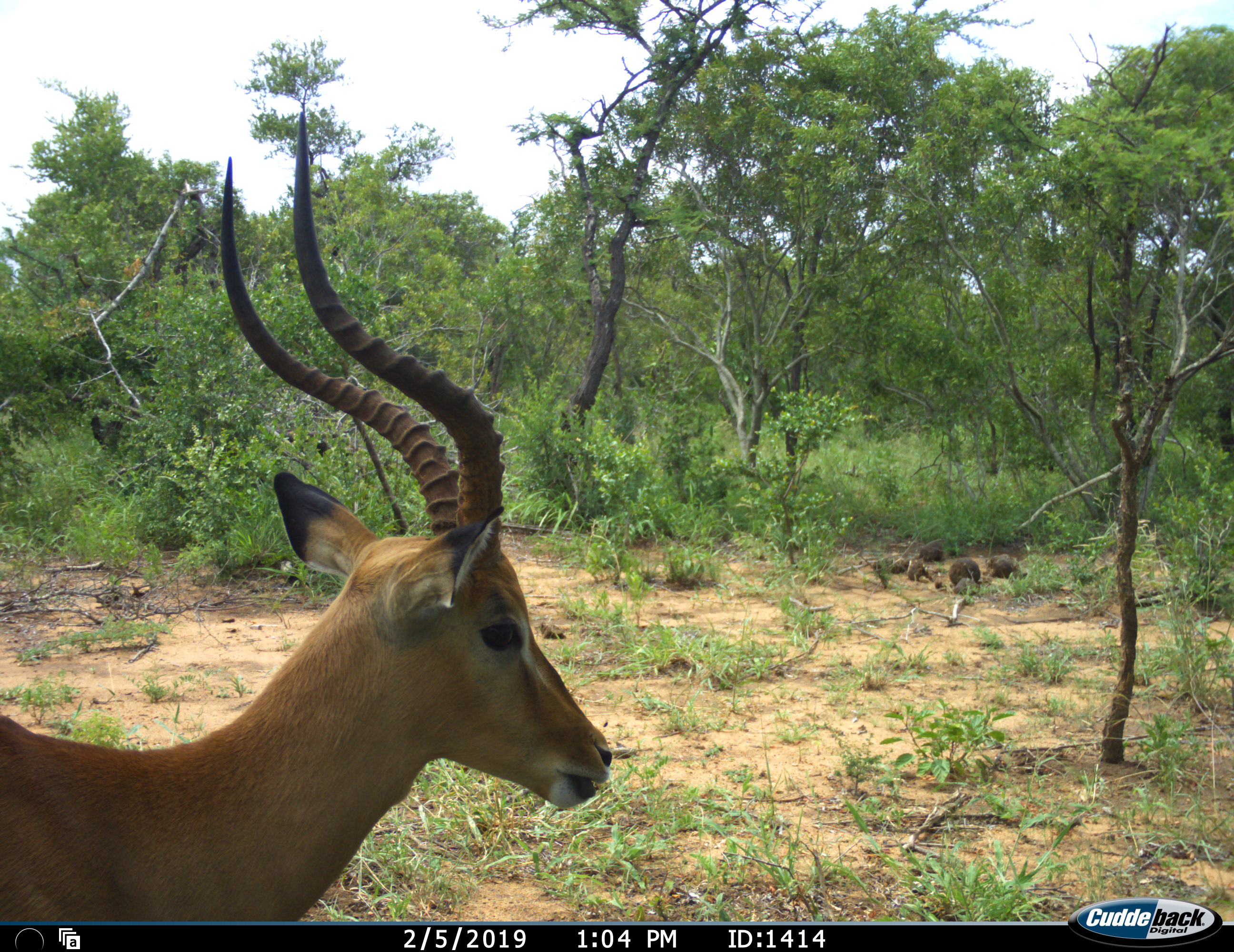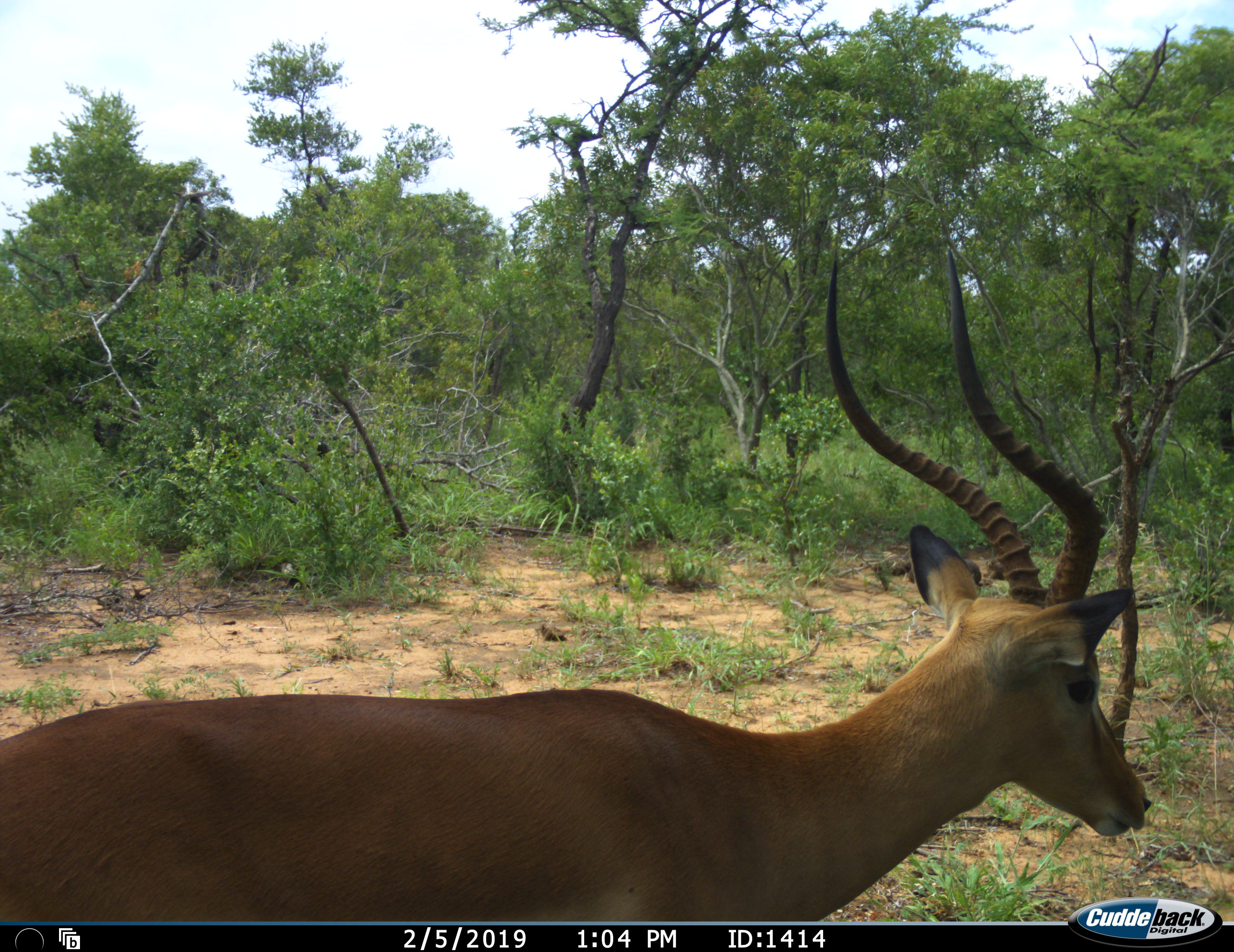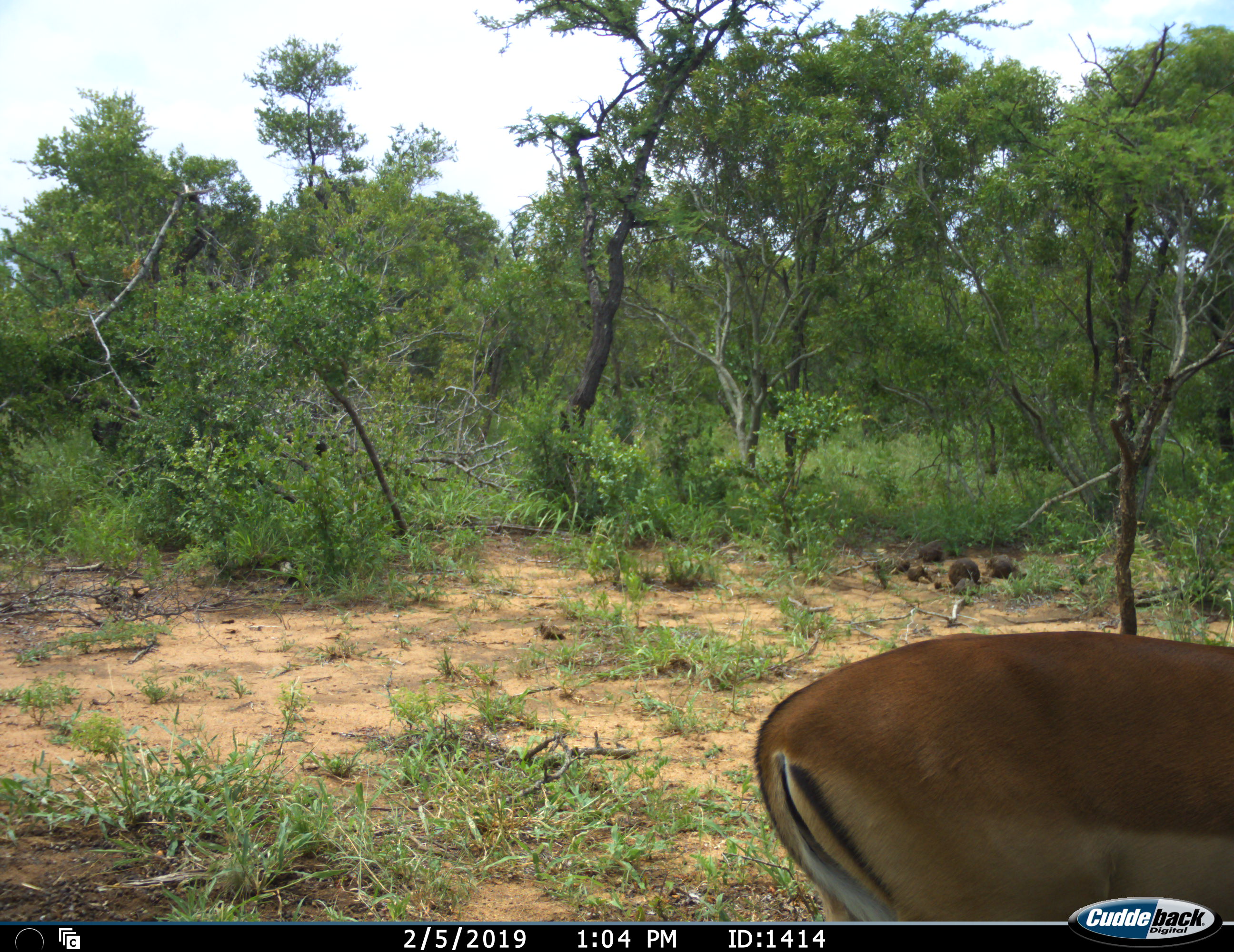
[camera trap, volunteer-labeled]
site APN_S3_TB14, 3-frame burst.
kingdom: Animalia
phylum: Chordata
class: Mammalia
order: Artiodactyla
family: Bovidae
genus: Aepyceros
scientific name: Aepyceros melampus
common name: impala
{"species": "impala (Aepyceros melampus)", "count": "1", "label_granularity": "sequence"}